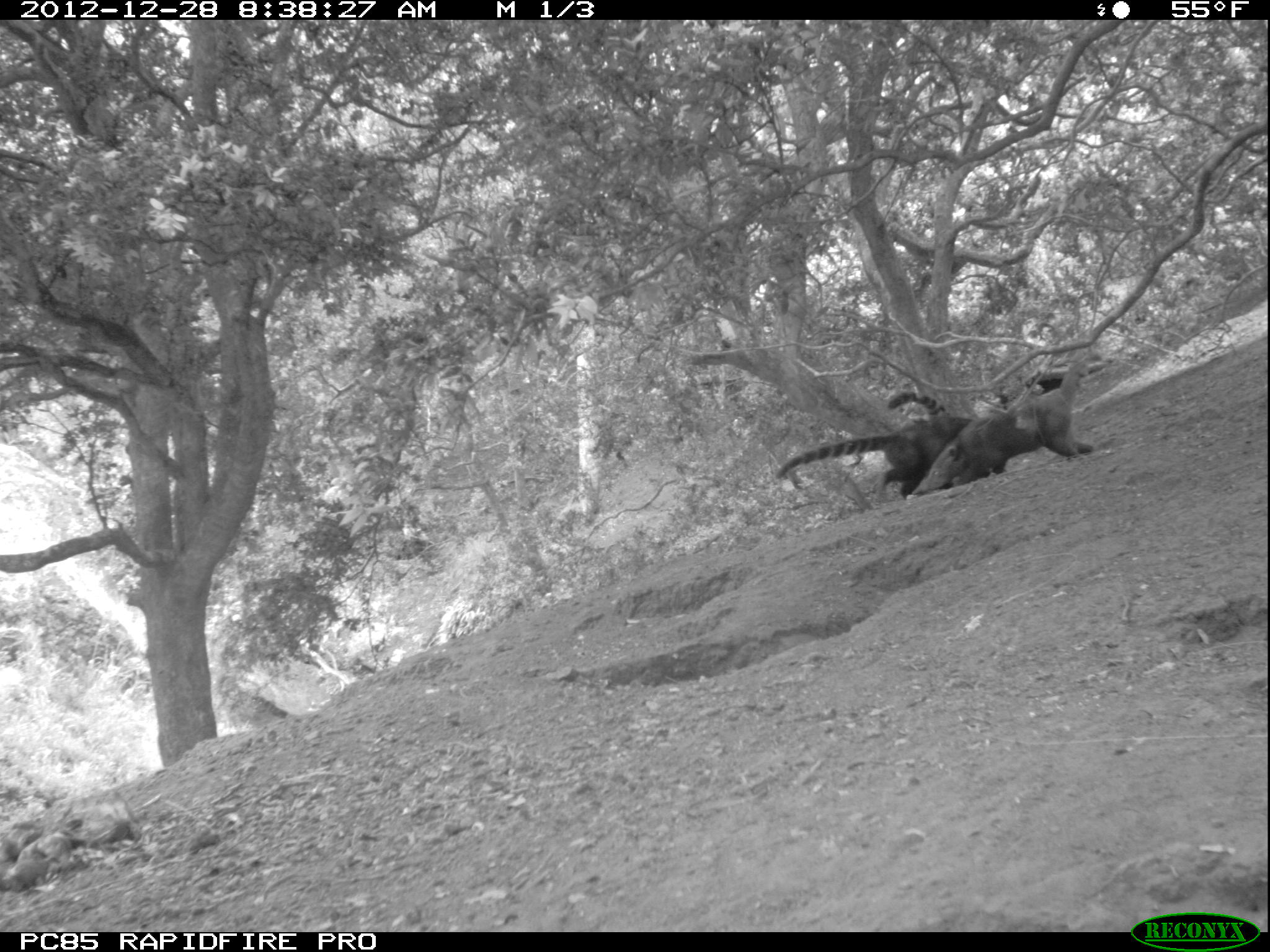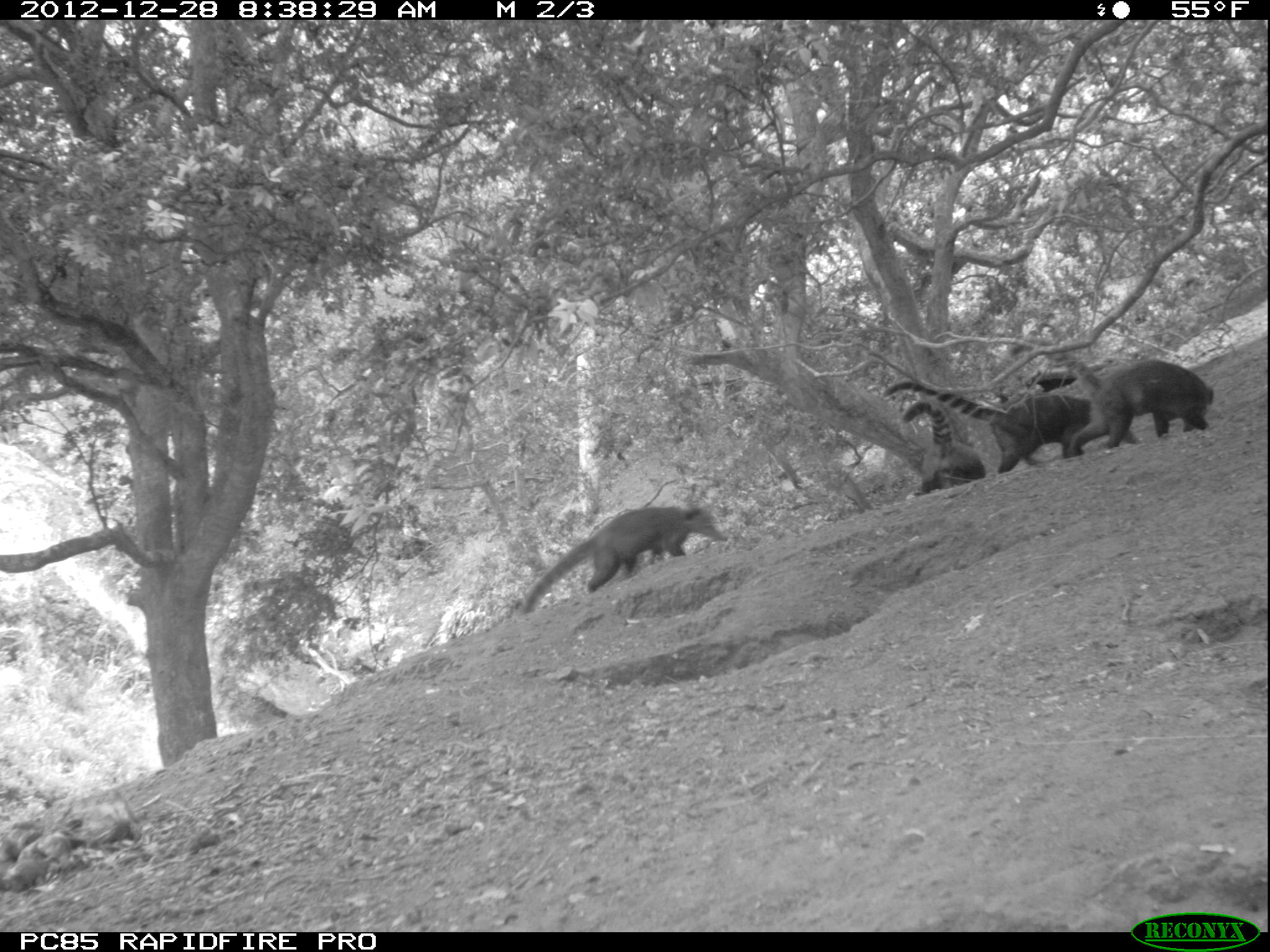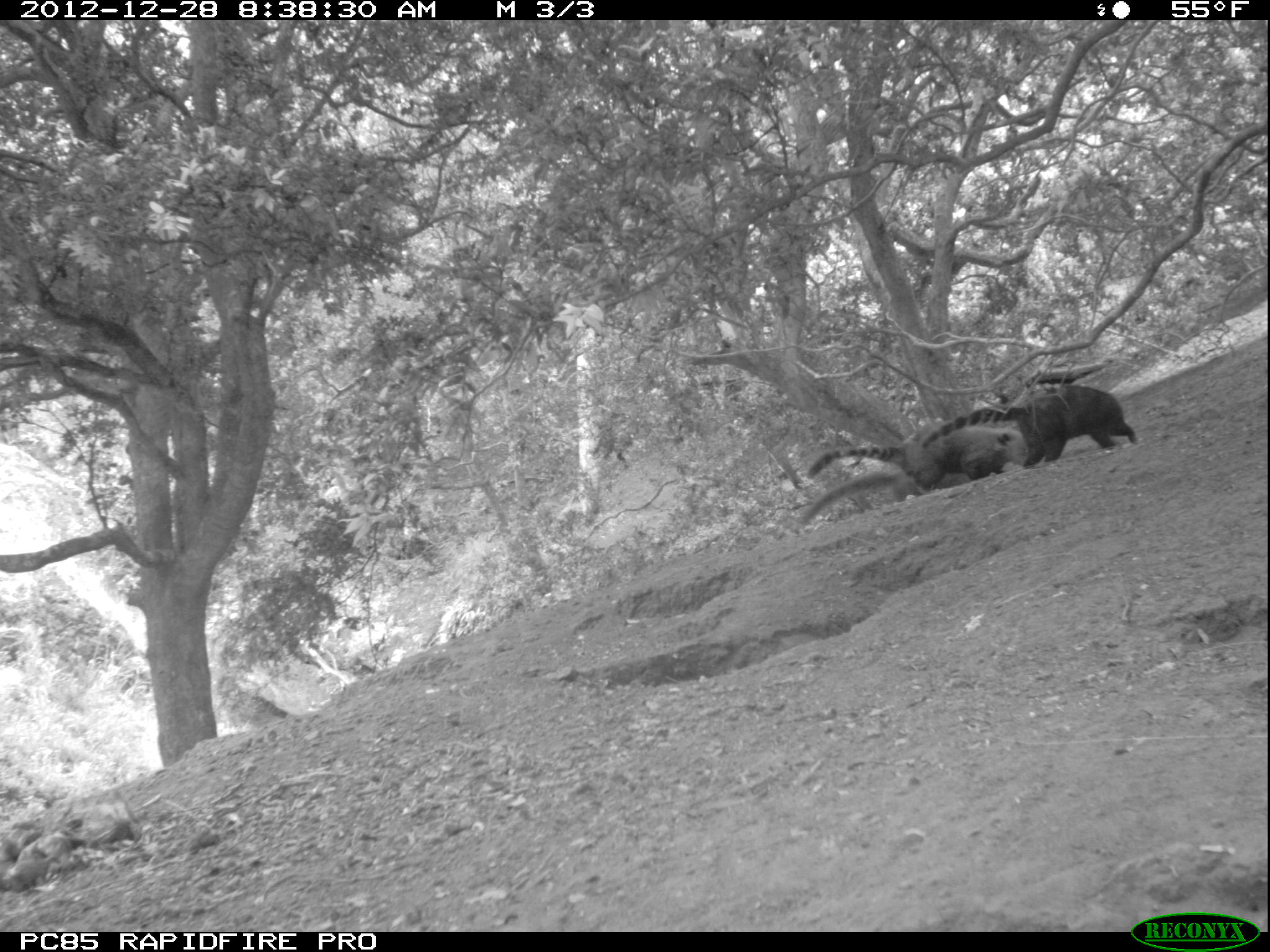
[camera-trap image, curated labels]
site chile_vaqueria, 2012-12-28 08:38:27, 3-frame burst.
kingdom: Animalia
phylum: Chordata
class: Mammalia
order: Carnivora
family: Procyonidae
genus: Nasua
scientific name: Nasua nasua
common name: coati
Coati (Nasua nasua).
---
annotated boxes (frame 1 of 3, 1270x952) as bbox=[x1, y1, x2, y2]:
coati: bbox=[908, 343, 1108, 503]; bbox=[775, 412, 975, 501]; bbox=[881, 385, 971, 422]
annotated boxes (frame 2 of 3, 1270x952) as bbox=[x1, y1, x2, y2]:
coati: bbox=[1003, 334, 1218, 457]; bbox=[879, 375, 1147, 473]; bbox=[517, 495, 724, 616]; bbox=[899, 395, 989, 501]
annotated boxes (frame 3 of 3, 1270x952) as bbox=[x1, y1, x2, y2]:
coati: bbox=[924, 382, 1145, 493]; bbox=[802, 419, 1022, 492]; bbox=[788, 466, 913, 533]